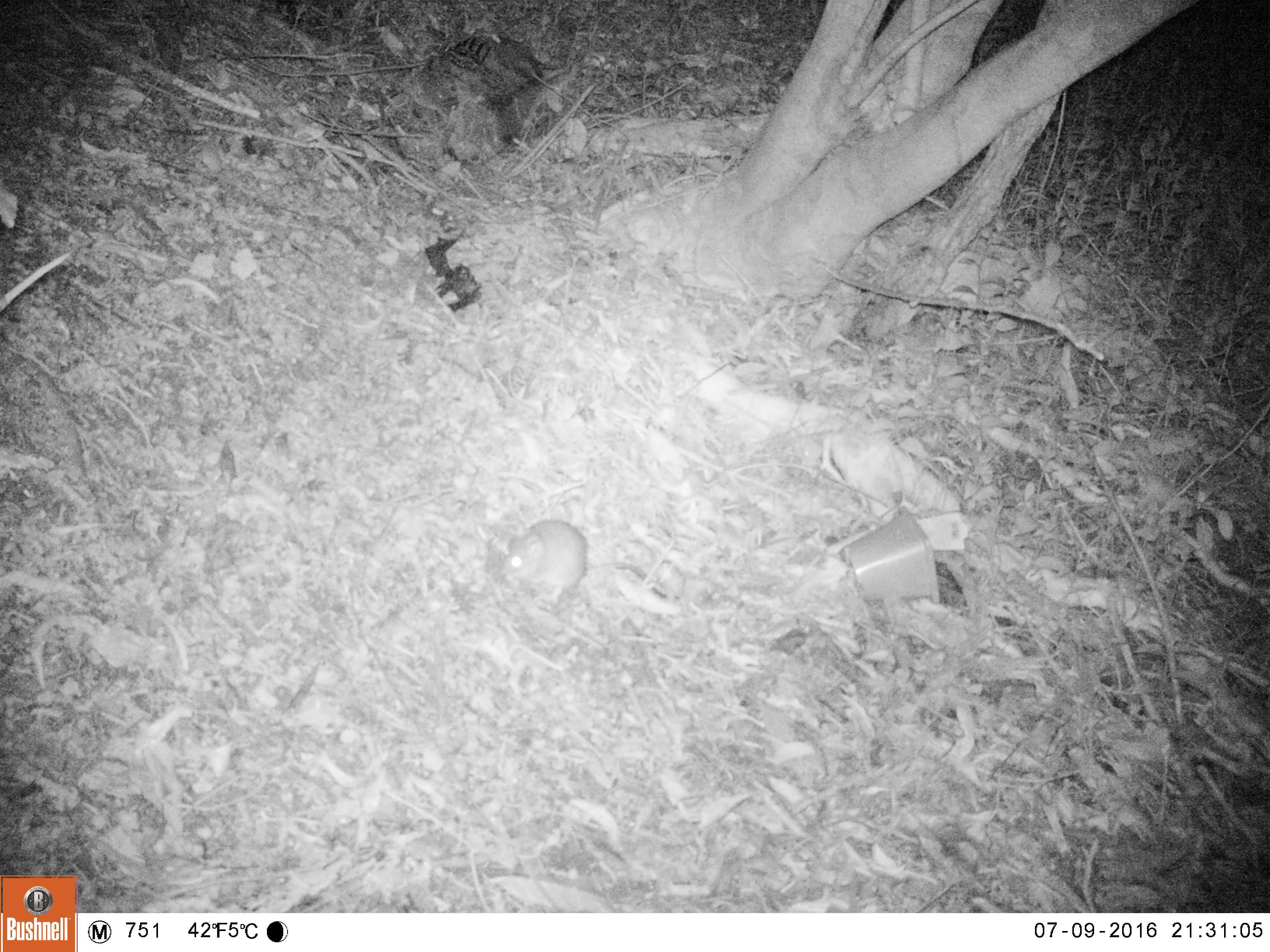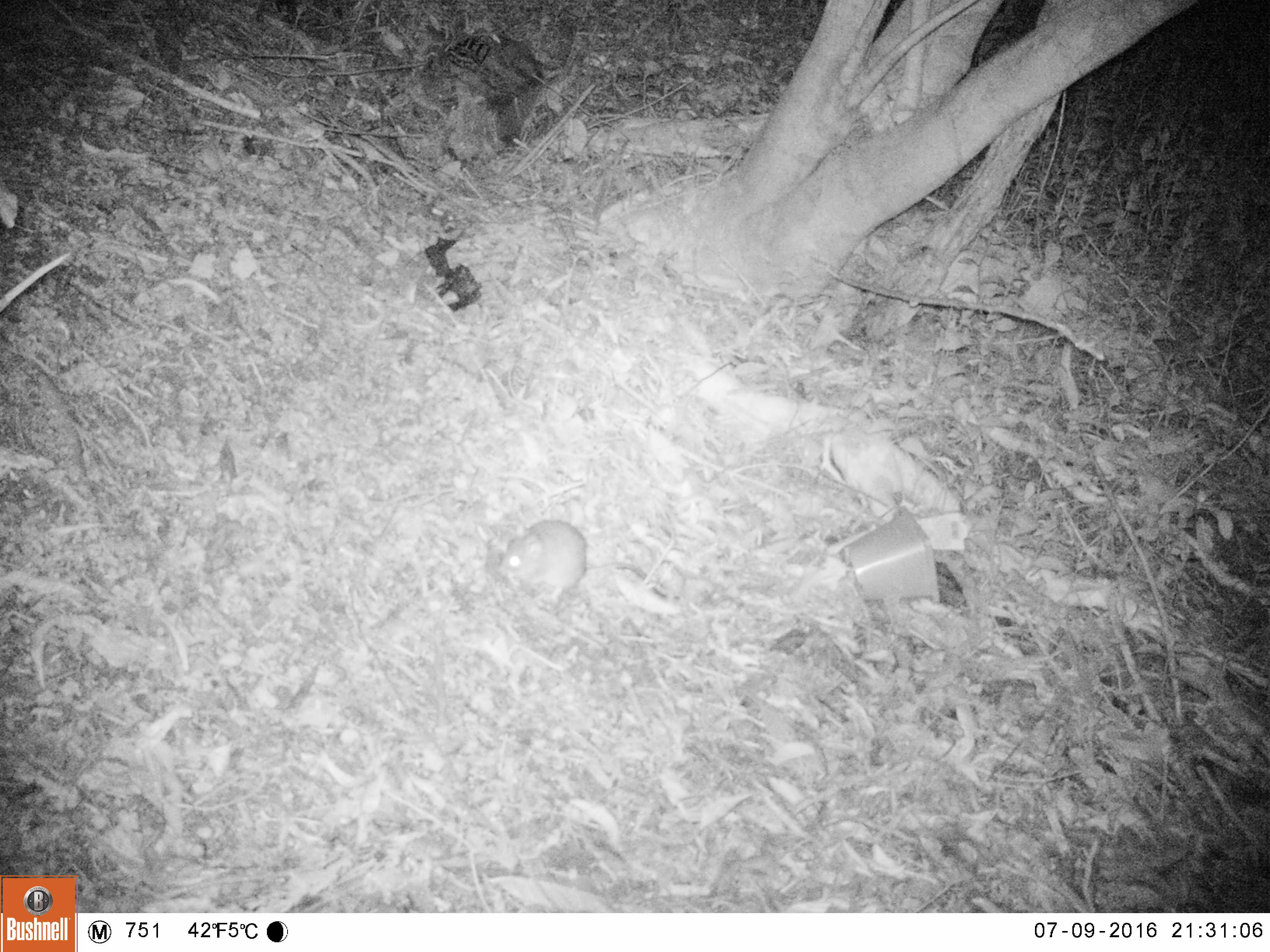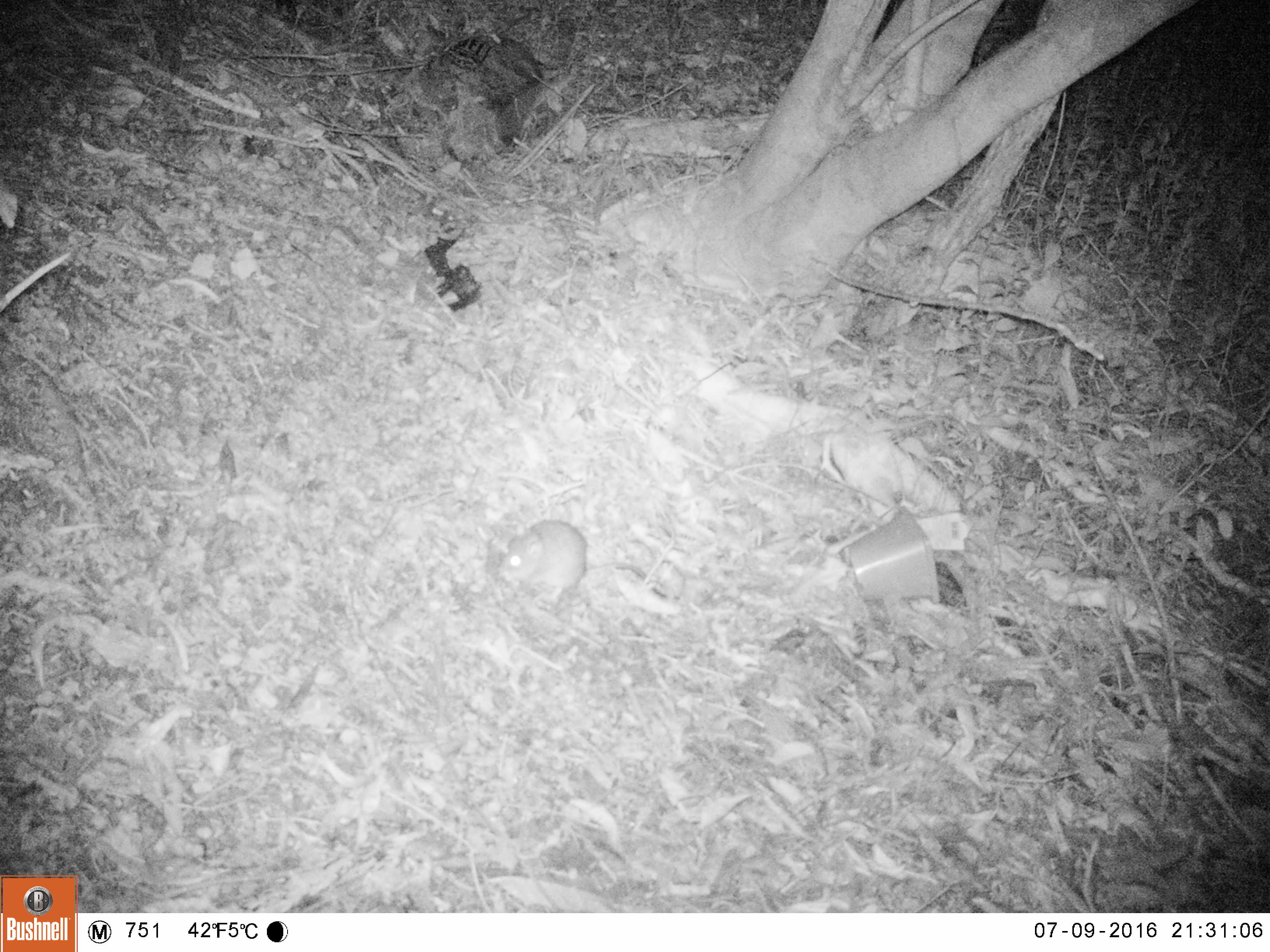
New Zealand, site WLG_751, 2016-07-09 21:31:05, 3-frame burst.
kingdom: Animalia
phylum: Chordata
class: Mammalia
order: Rodentia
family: Muridae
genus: Rattus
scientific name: Rattus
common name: rat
Rat (Rattus).